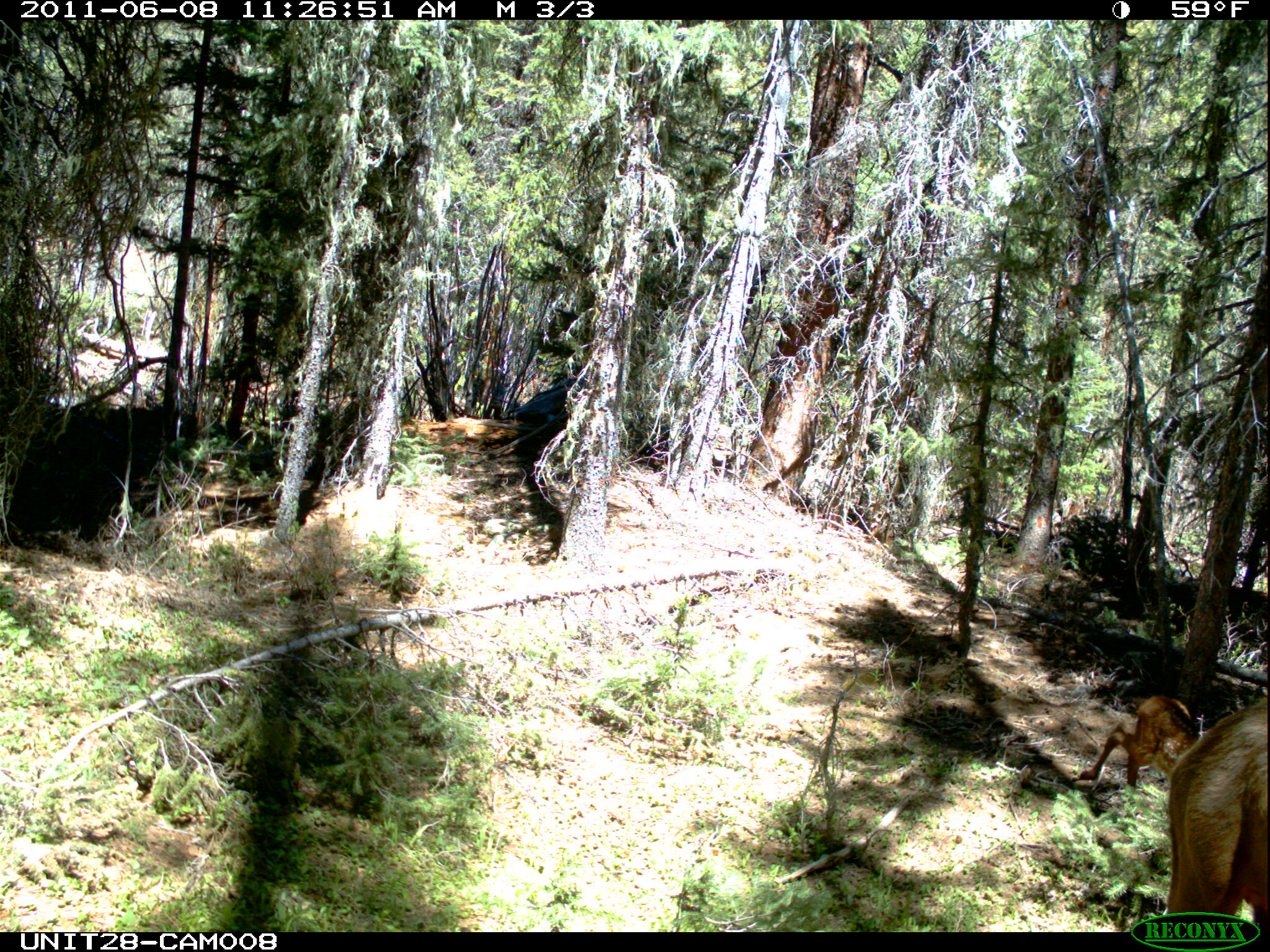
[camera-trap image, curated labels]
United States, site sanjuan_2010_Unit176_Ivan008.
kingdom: Animalia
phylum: Chordata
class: Mammalia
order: Artiodactyla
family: Cervidae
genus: Cervus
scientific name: Cervus elaphus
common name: red deer